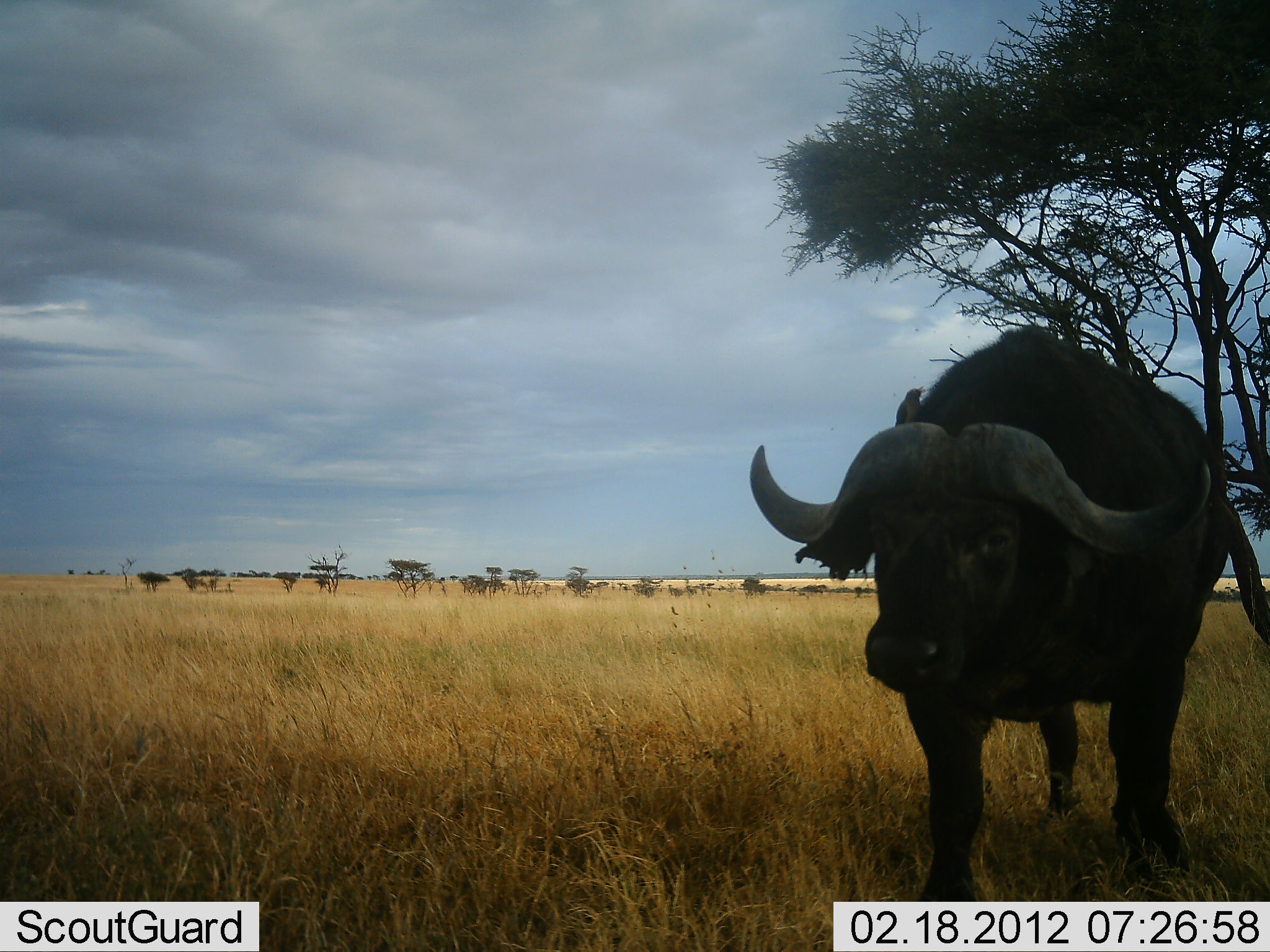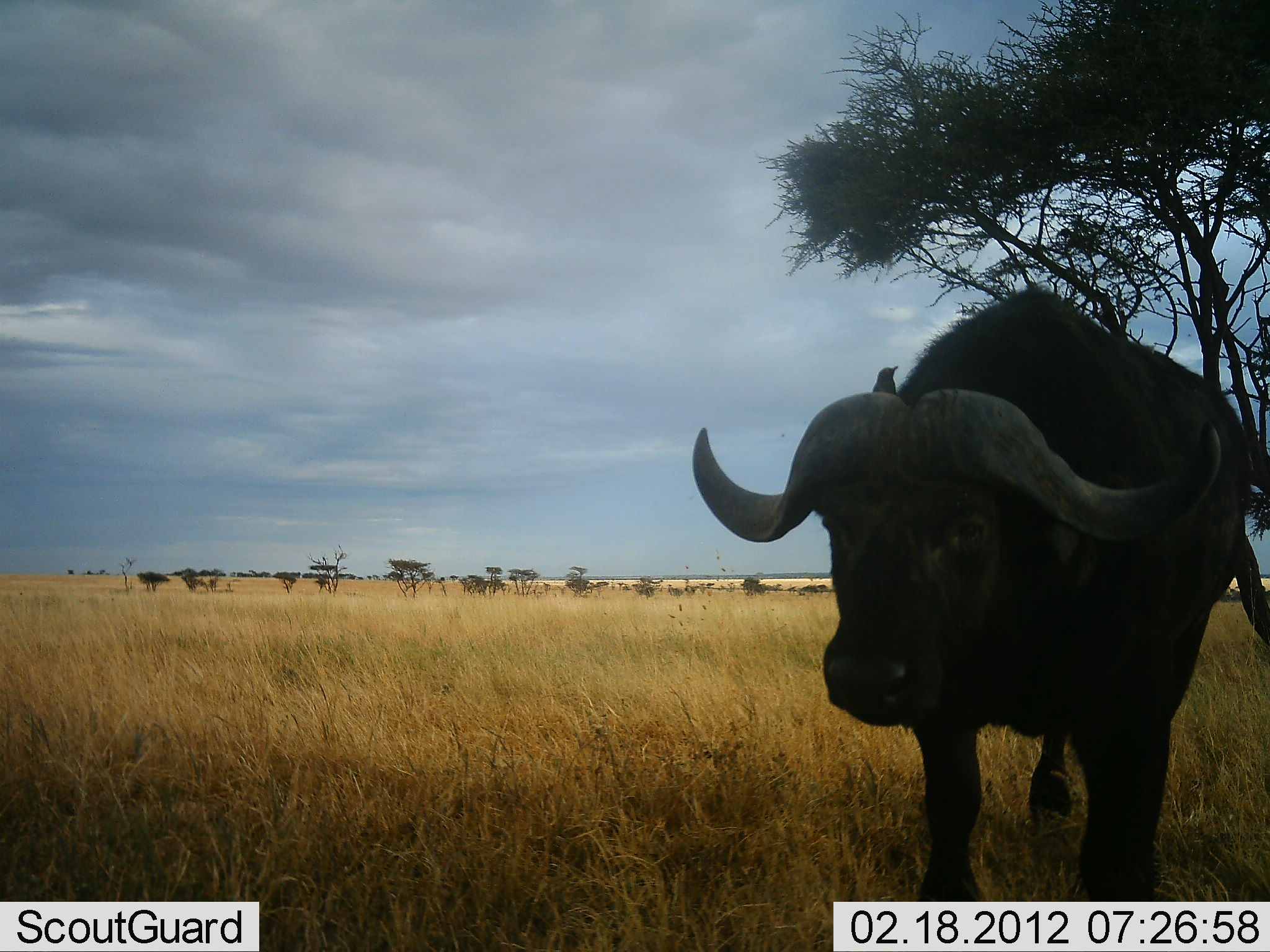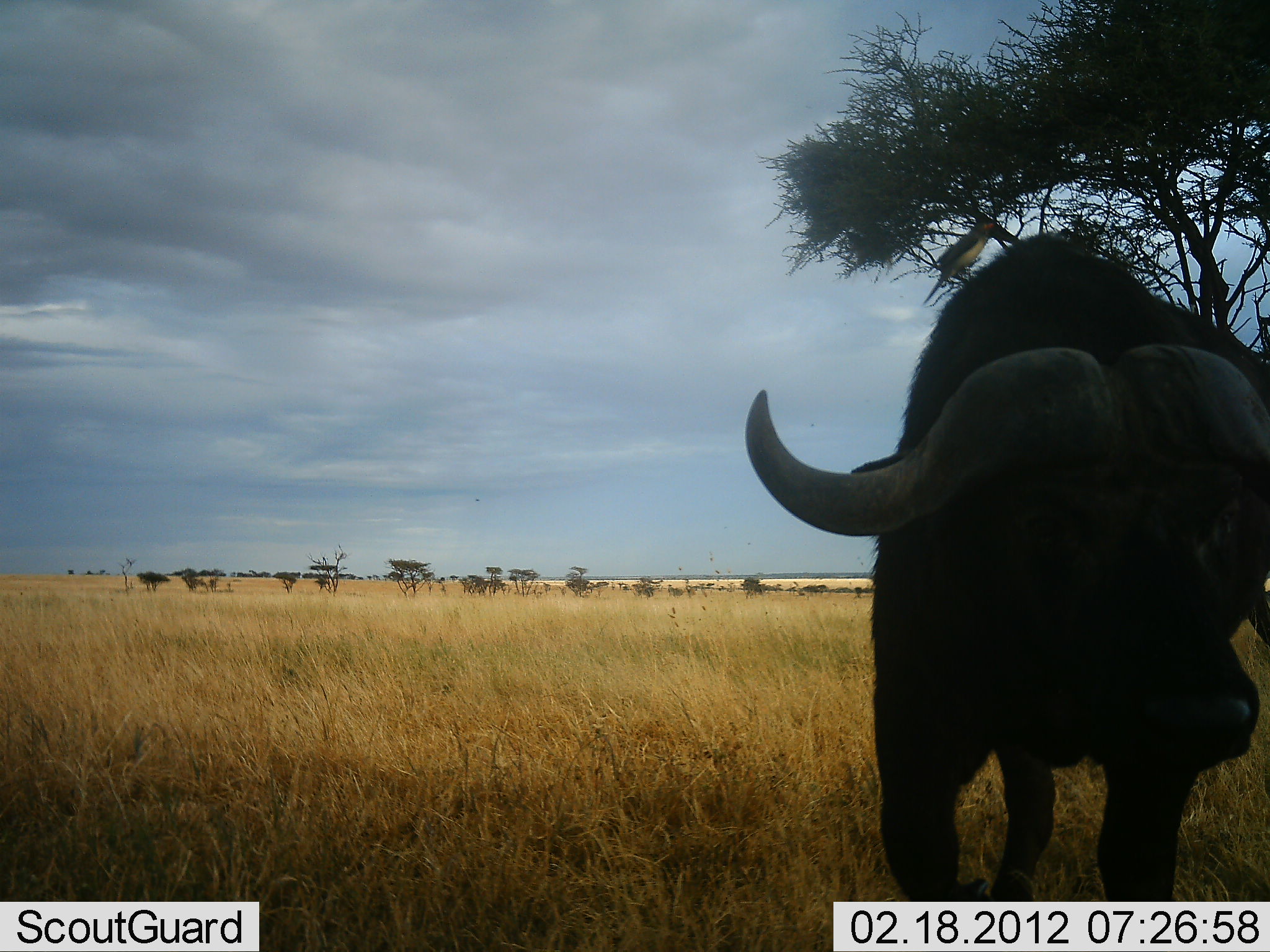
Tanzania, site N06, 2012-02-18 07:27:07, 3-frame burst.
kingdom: Animalia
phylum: Chordata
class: Mammalia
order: Artiodactyla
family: Bovidae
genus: Syncerus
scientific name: Syncerus caffer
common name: cape buffalo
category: buffalo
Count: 1.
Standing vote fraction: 9%.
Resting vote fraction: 6%.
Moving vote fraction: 89%.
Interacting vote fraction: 0%.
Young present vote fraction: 0%.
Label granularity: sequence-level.